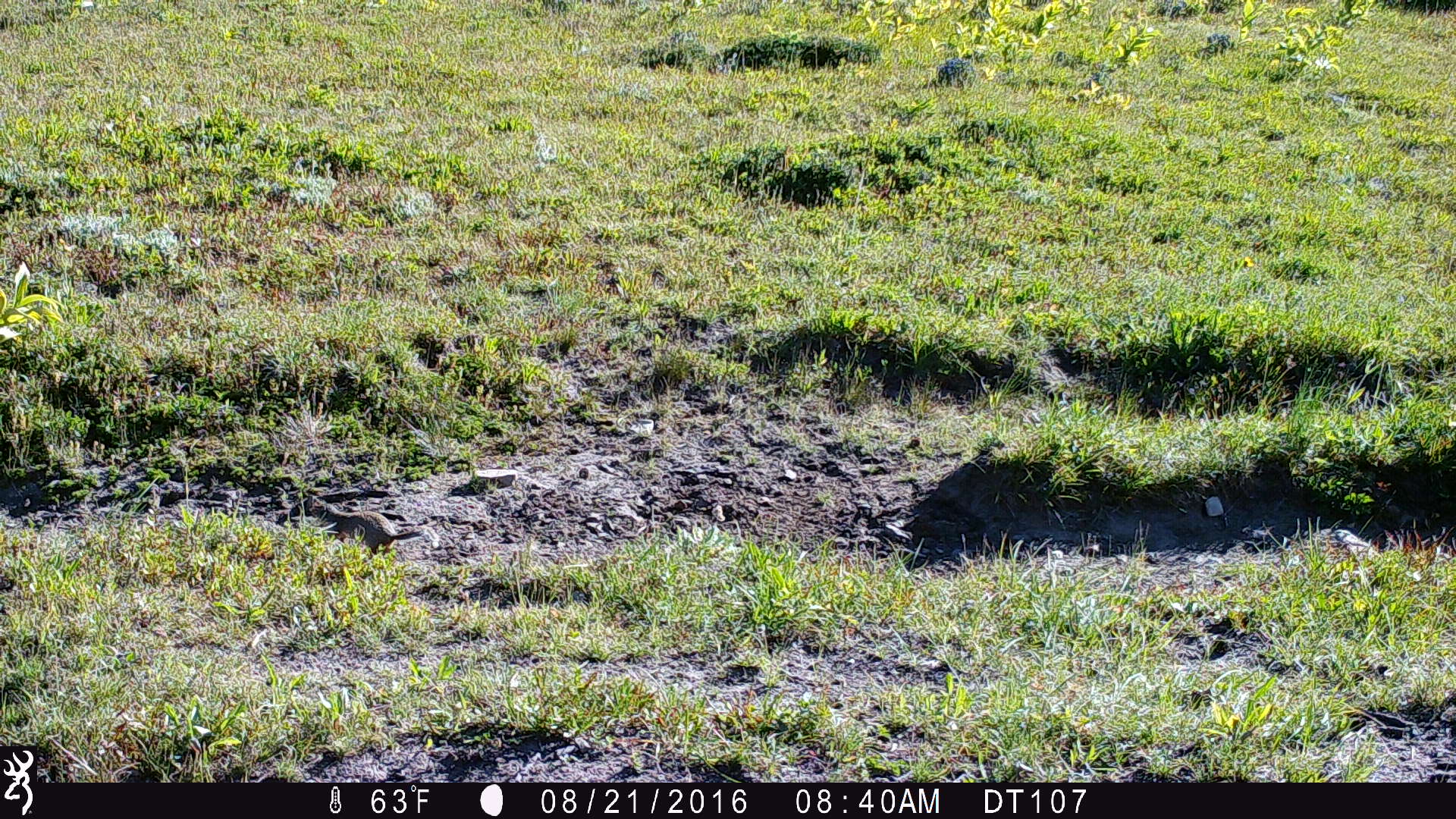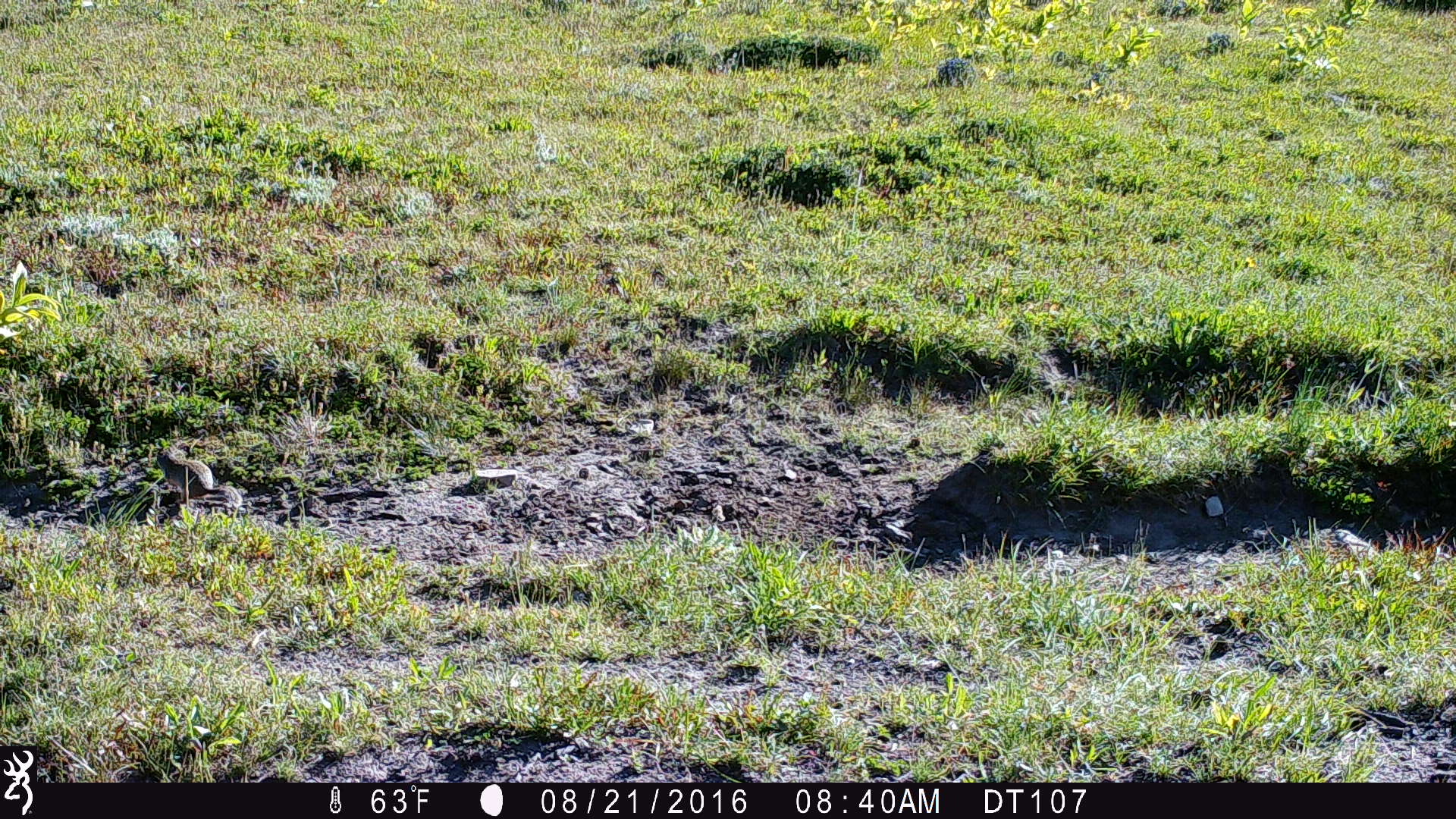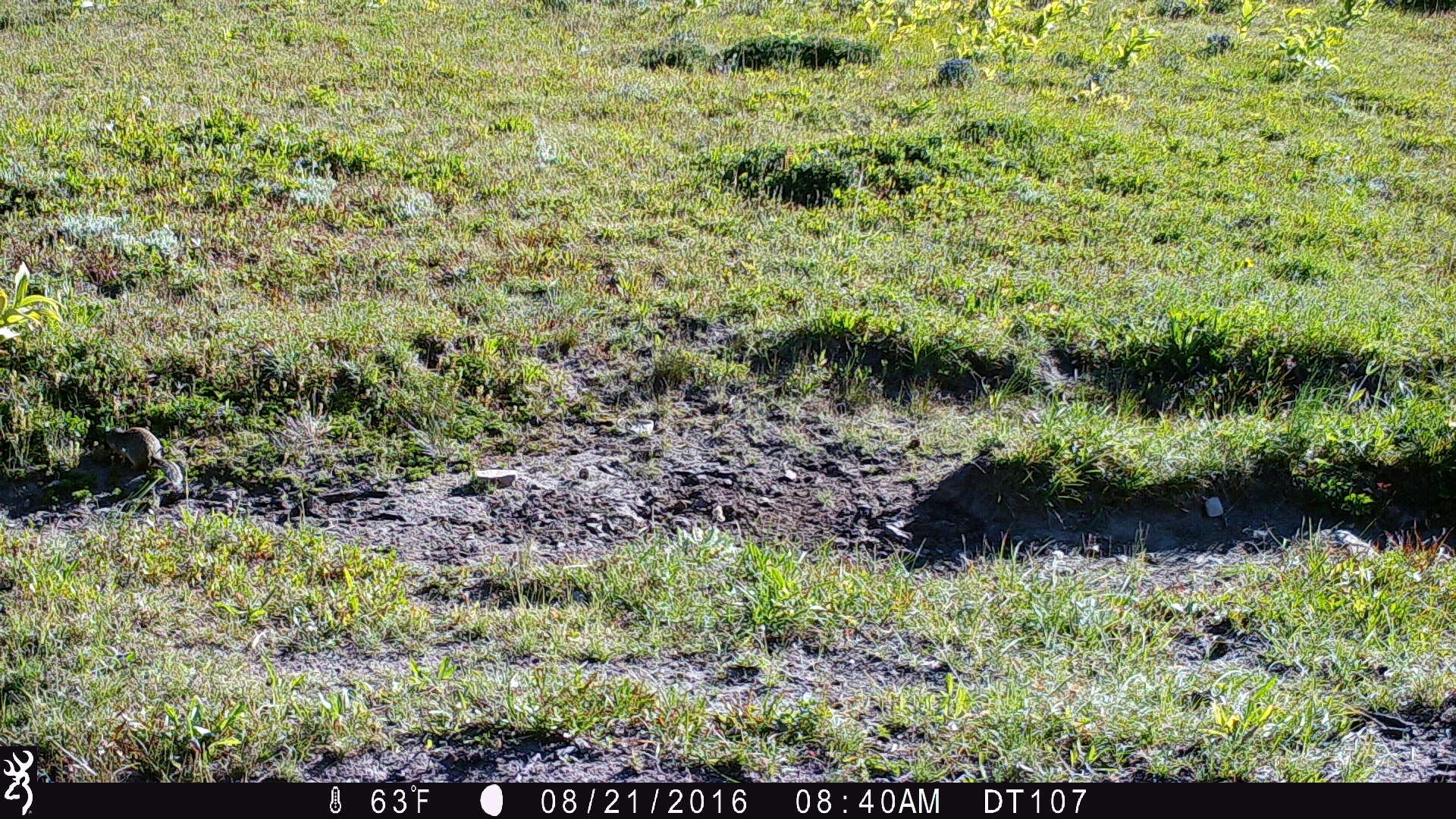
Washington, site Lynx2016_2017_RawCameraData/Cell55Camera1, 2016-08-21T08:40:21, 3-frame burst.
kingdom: Animalia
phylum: Chordata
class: Mammalia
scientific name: Mammalia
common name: small mammal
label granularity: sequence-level